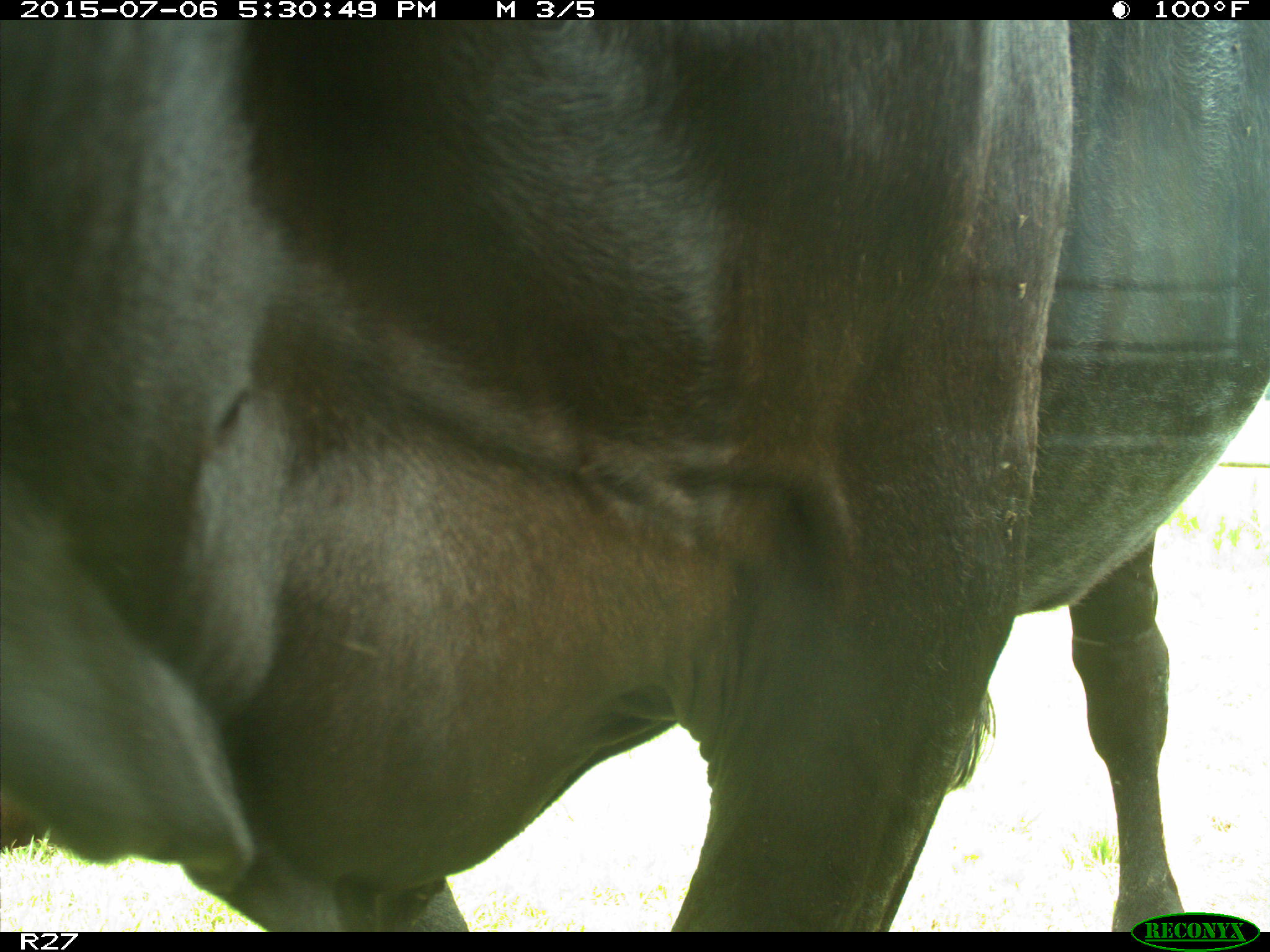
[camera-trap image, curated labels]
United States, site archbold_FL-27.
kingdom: Animalia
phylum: Chordata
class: Mammalia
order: Artiodactyla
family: Bovidae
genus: Bos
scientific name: Bos taurus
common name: domestic cow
Bos taurus (domestic cow).